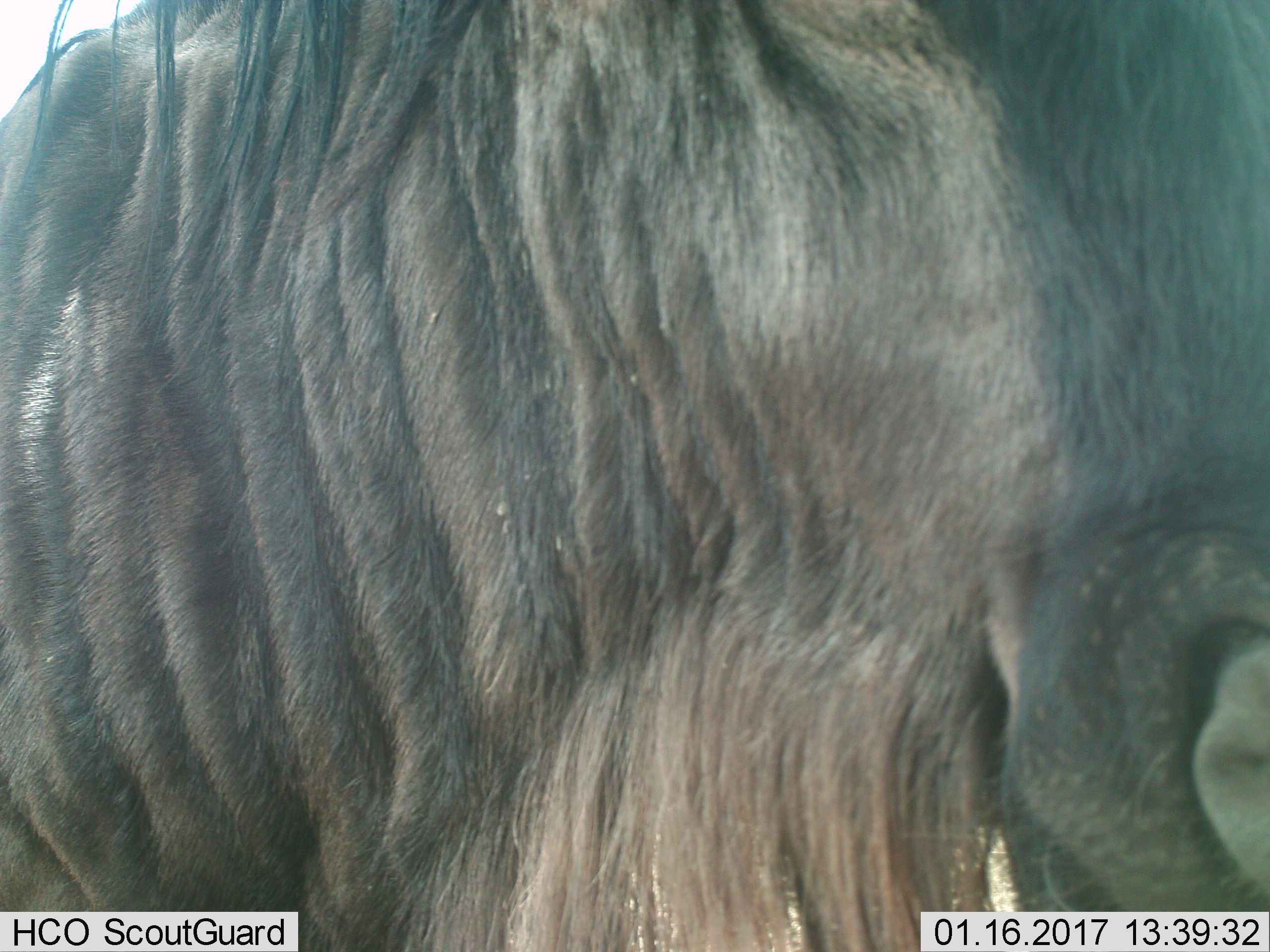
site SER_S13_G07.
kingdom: Animalia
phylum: Chordata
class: Mammalia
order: Artiodactyla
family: Bovidae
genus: Connochaetes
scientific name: Connochaetes taurinus taurinus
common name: blue wildebeest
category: wildebeestblue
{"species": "wildebeestblue (blue wildebeest) (Connochaetes taurinus taurinus)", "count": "1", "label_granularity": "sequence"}